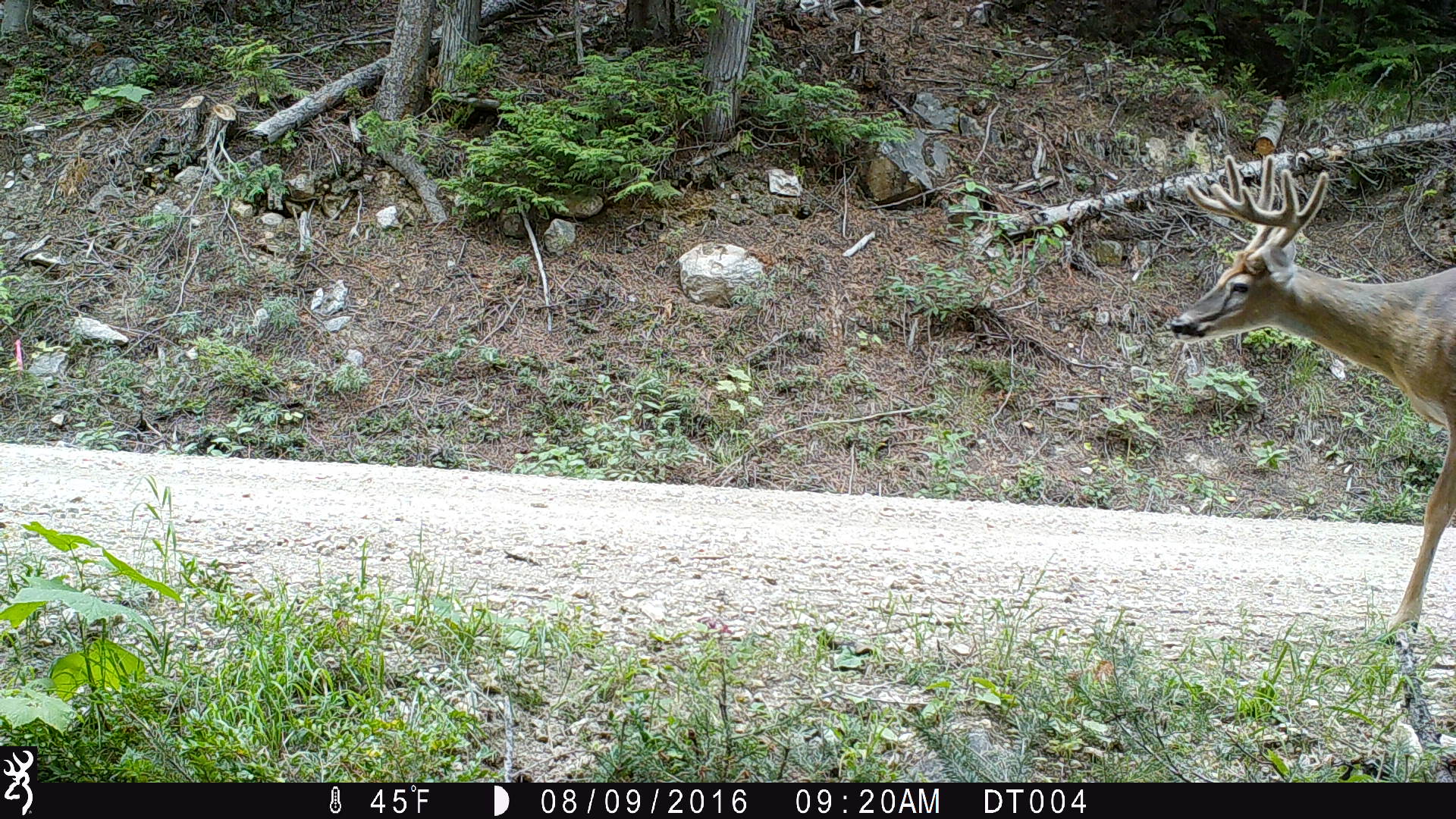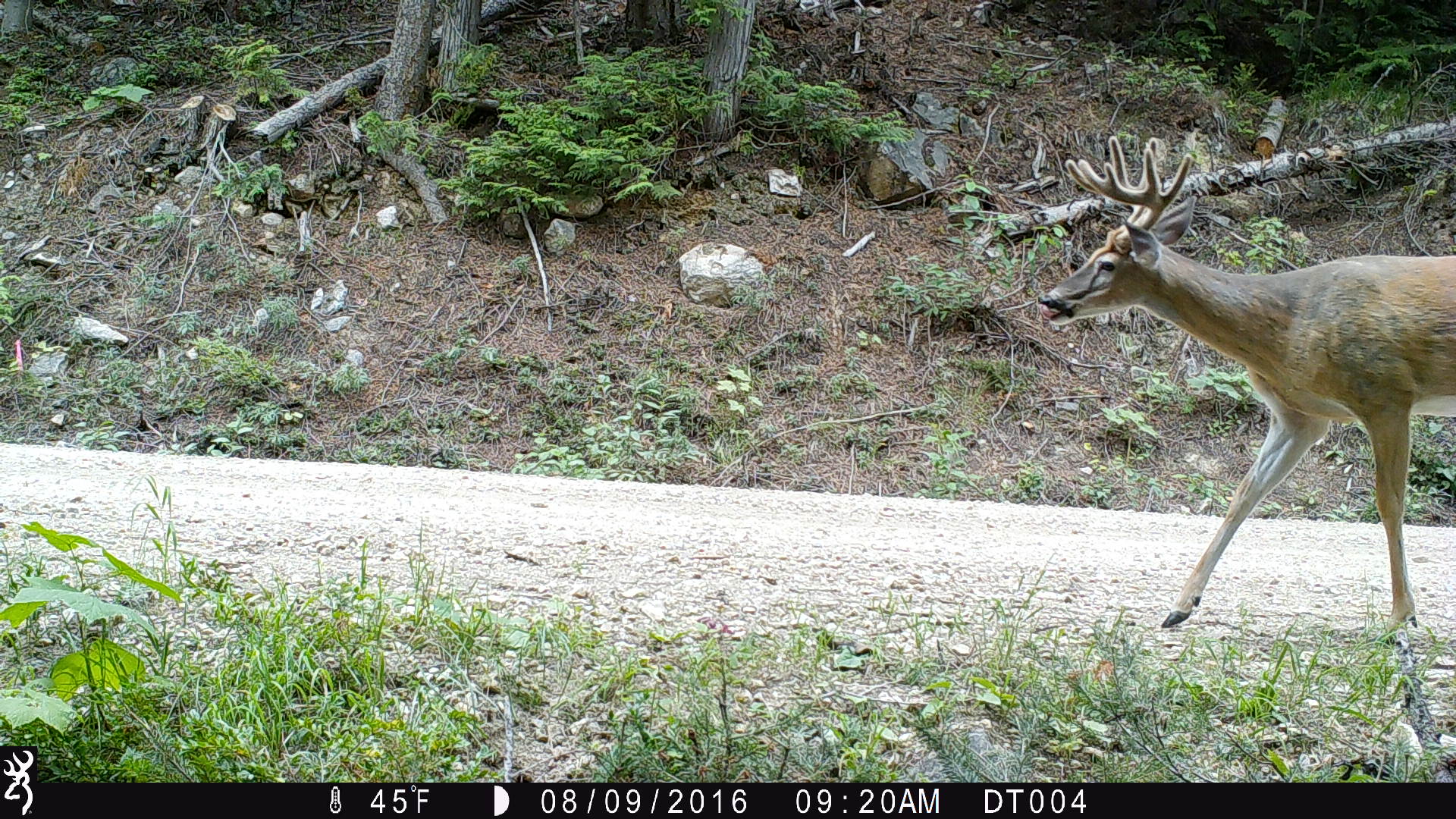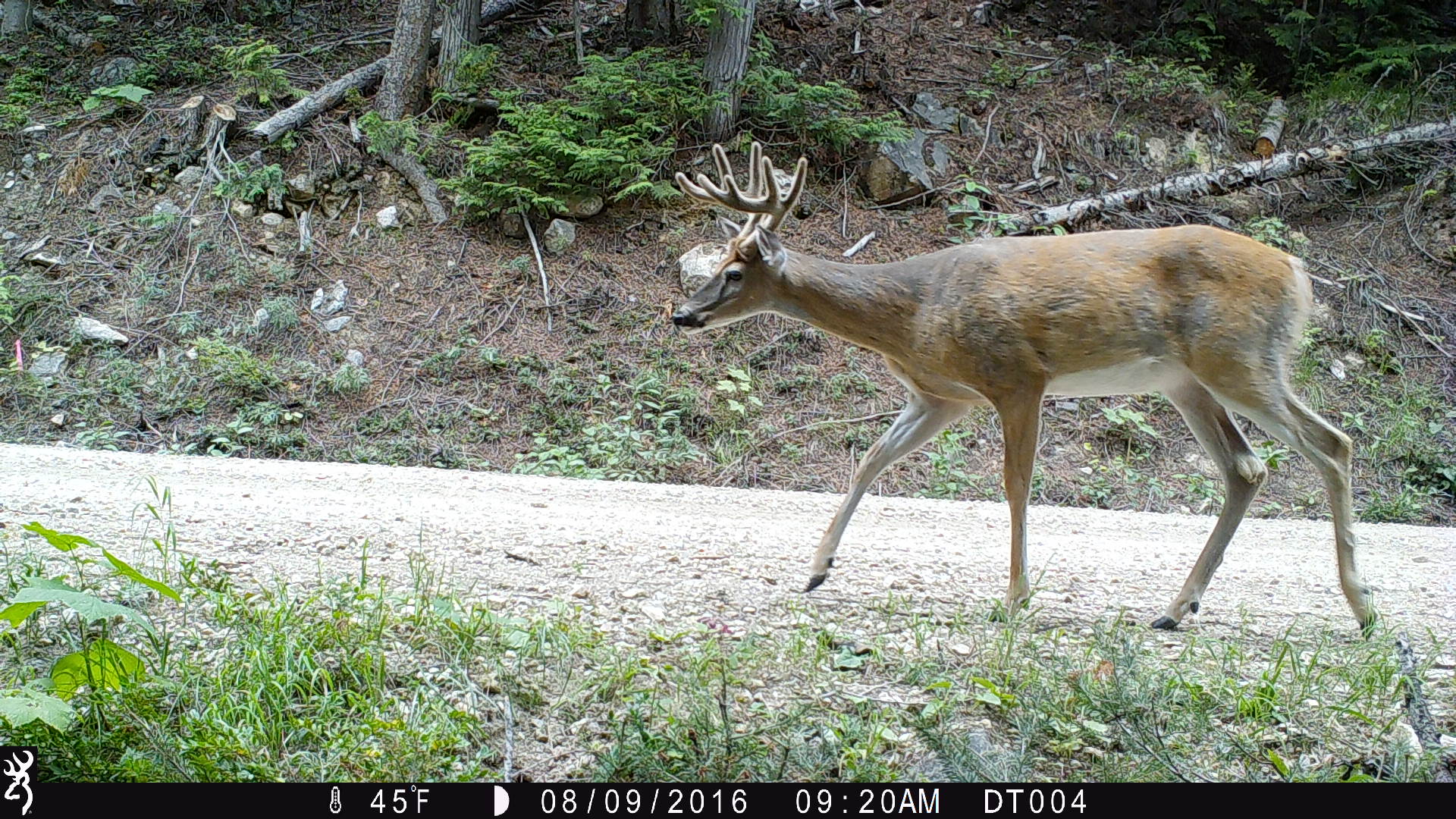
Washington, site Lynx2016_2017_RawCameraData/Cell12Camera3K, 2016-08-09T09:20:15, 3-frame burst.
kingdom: Animalia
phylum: Chordata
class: Mammalia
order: Artiodactyla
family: Cervidae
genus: Odocoileus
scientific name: Odocoileus virginianus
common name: white-tailed deer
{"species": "Odocoileus virginianus (white-tailed deer)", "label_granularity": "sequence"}